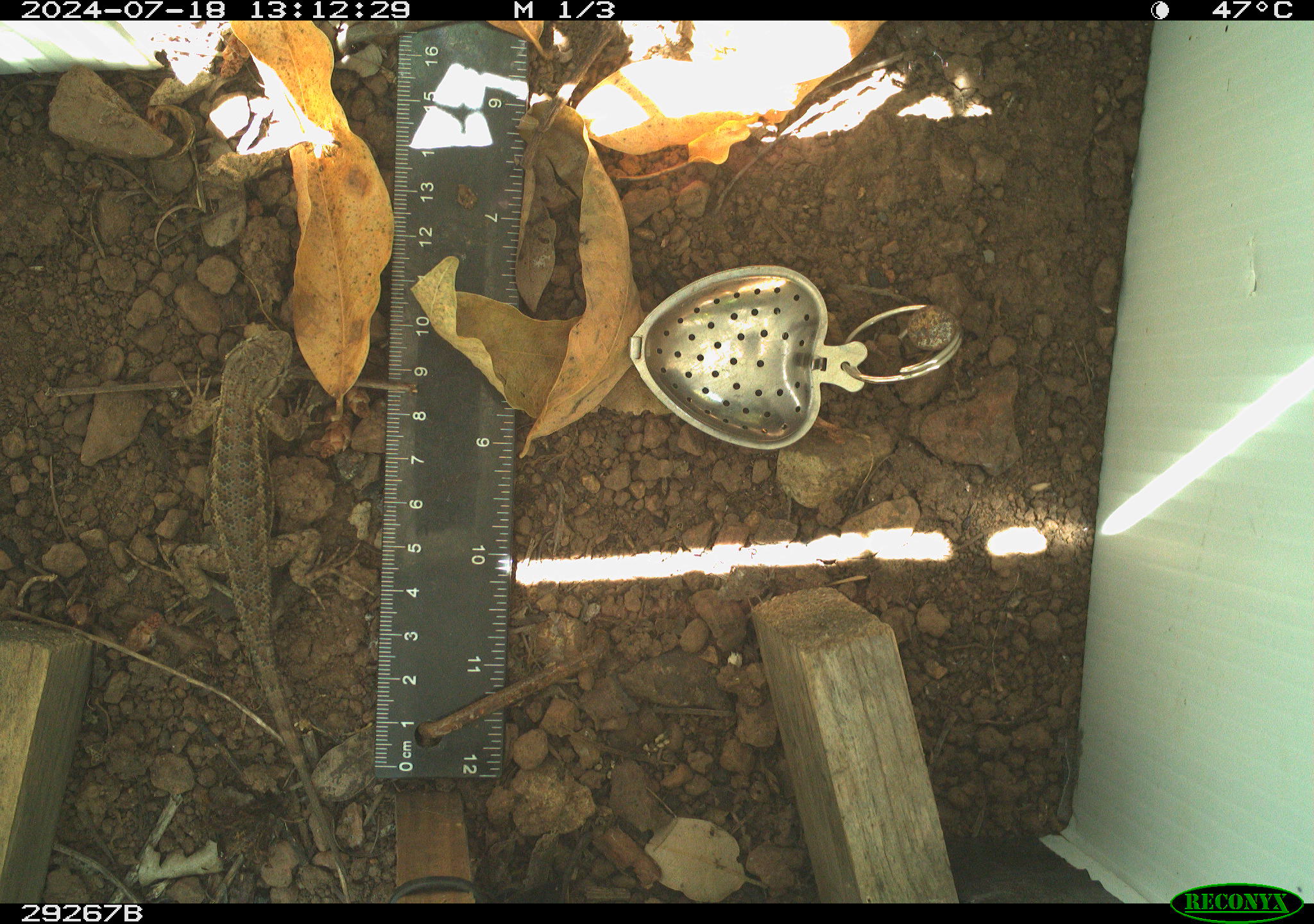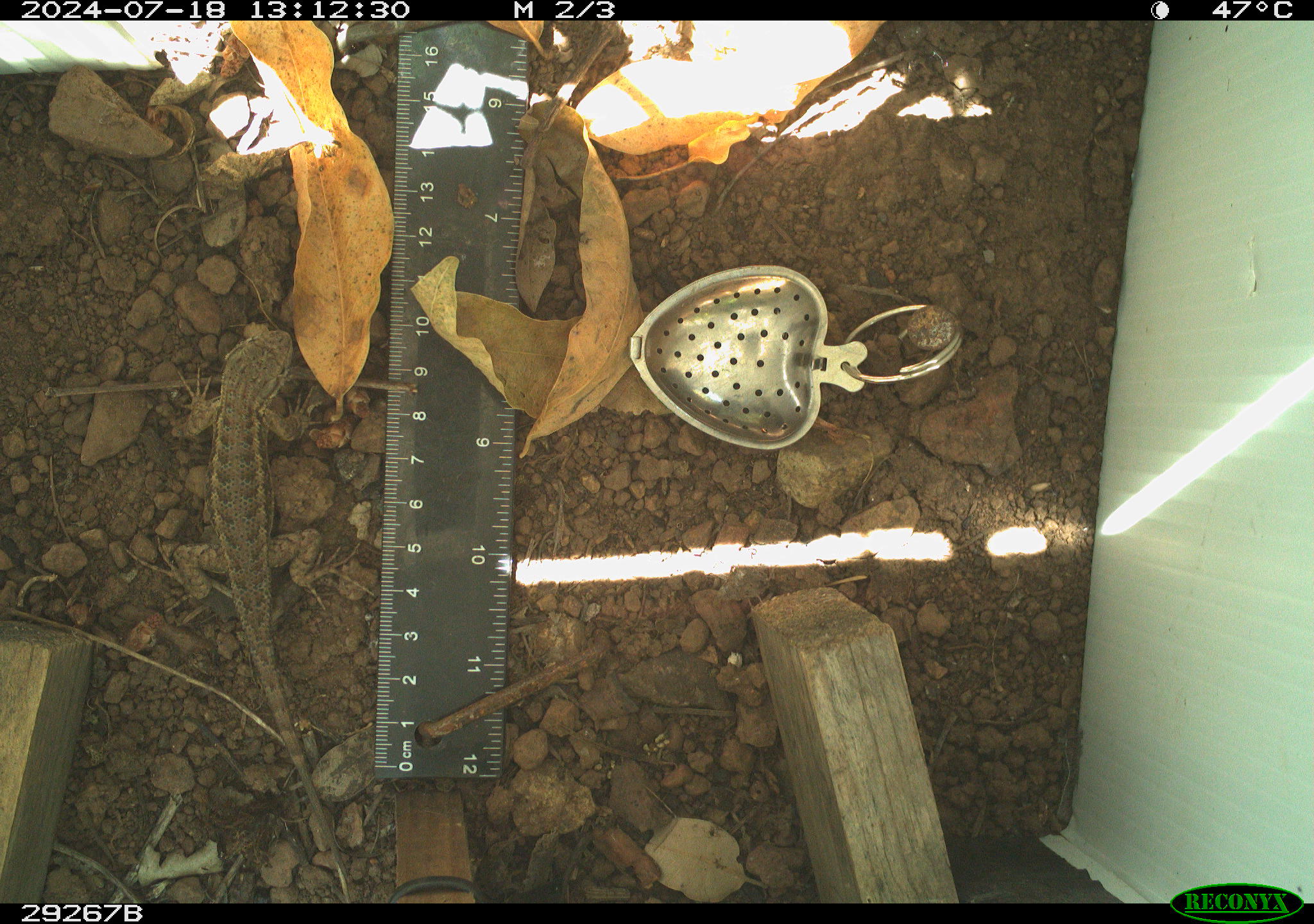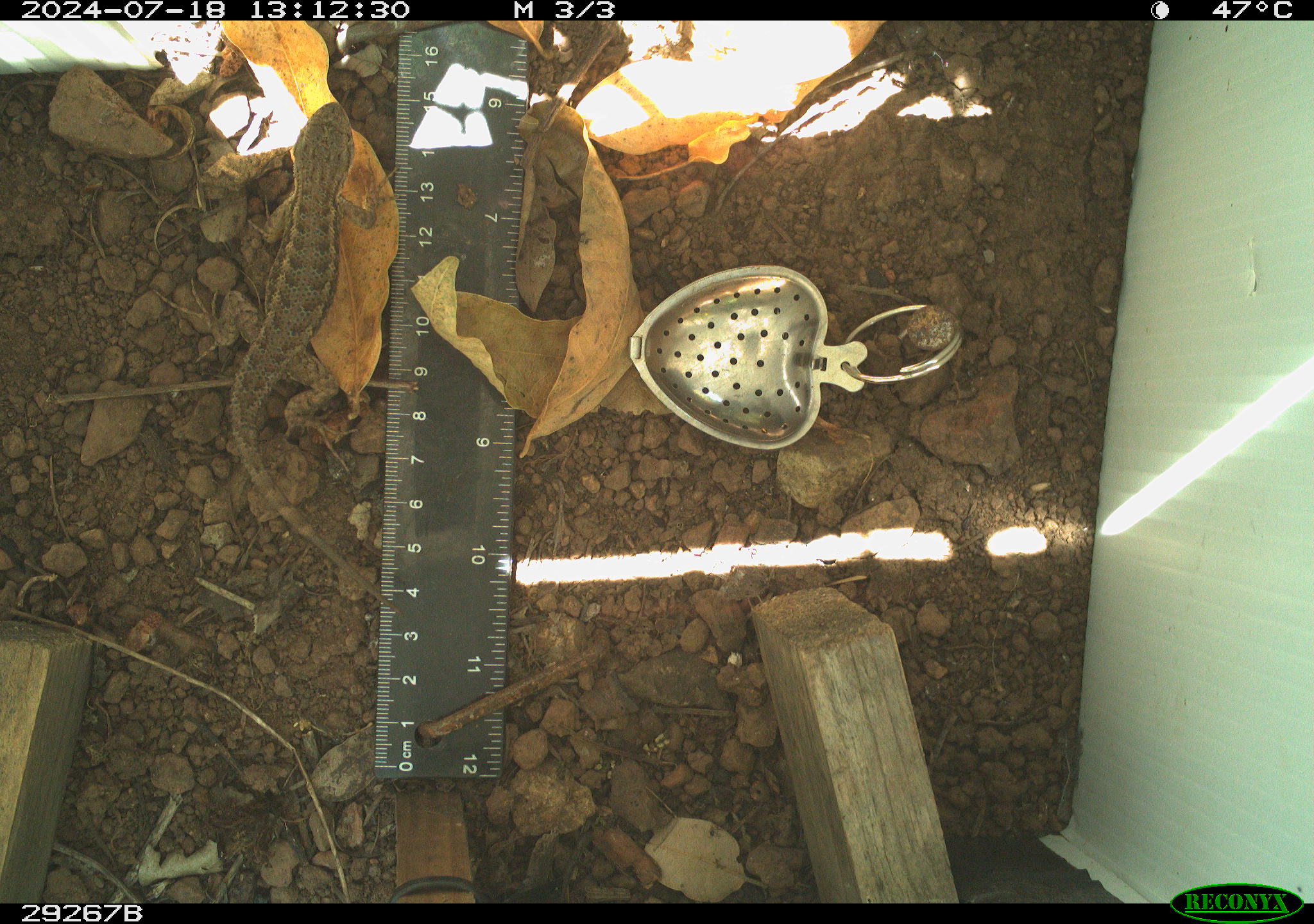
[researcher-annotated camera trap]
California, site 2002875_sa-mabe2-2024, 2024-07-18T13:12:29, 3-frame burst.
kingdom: Animalia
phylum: Chordata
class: Reptilia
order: Squamata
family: Phrynosomatidae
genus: Sceloporus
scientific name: Sceloporus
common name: spiny lizards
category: sceloporus species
Sceloporus species (spiny lizards) (Sceloporus).